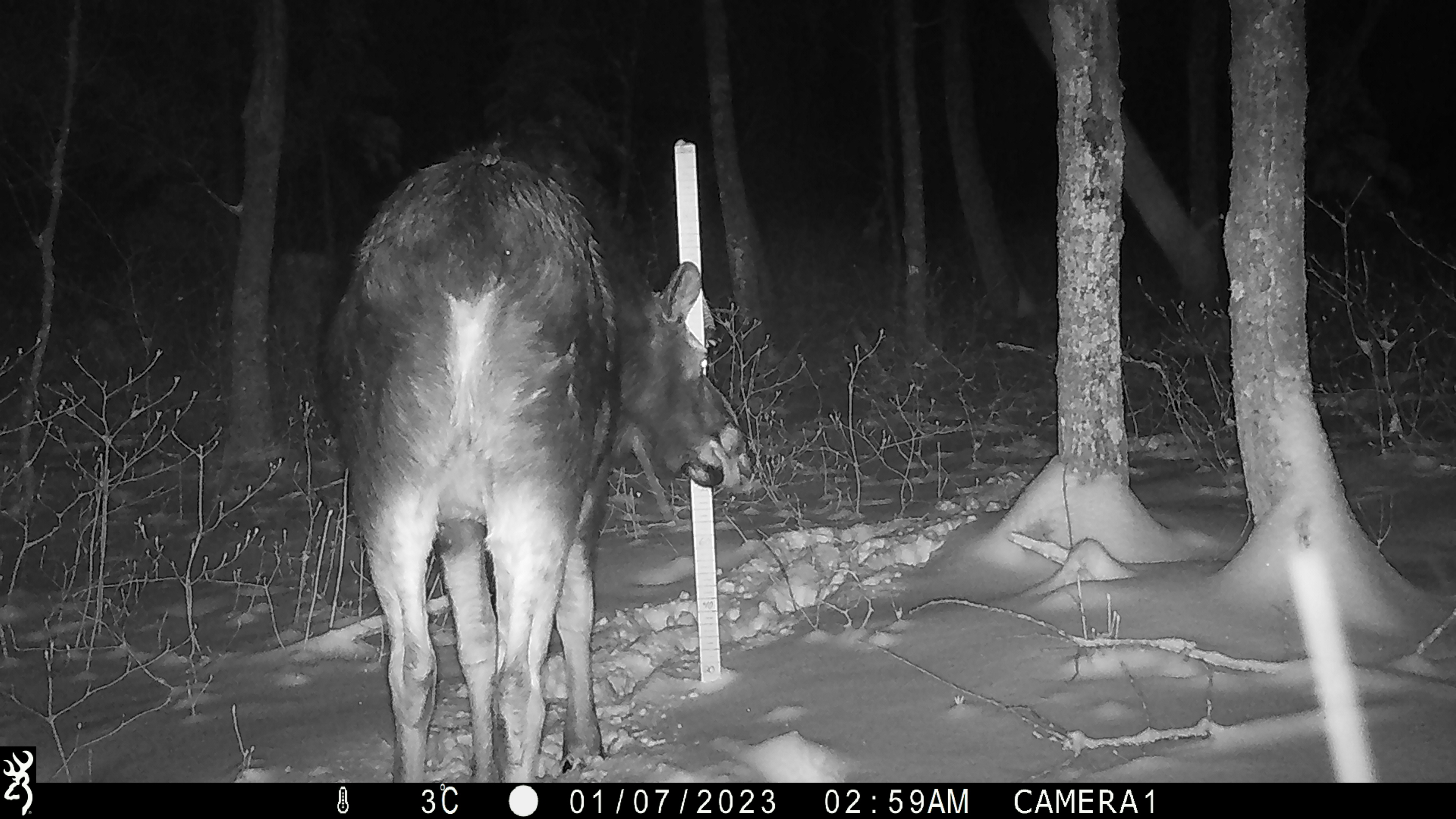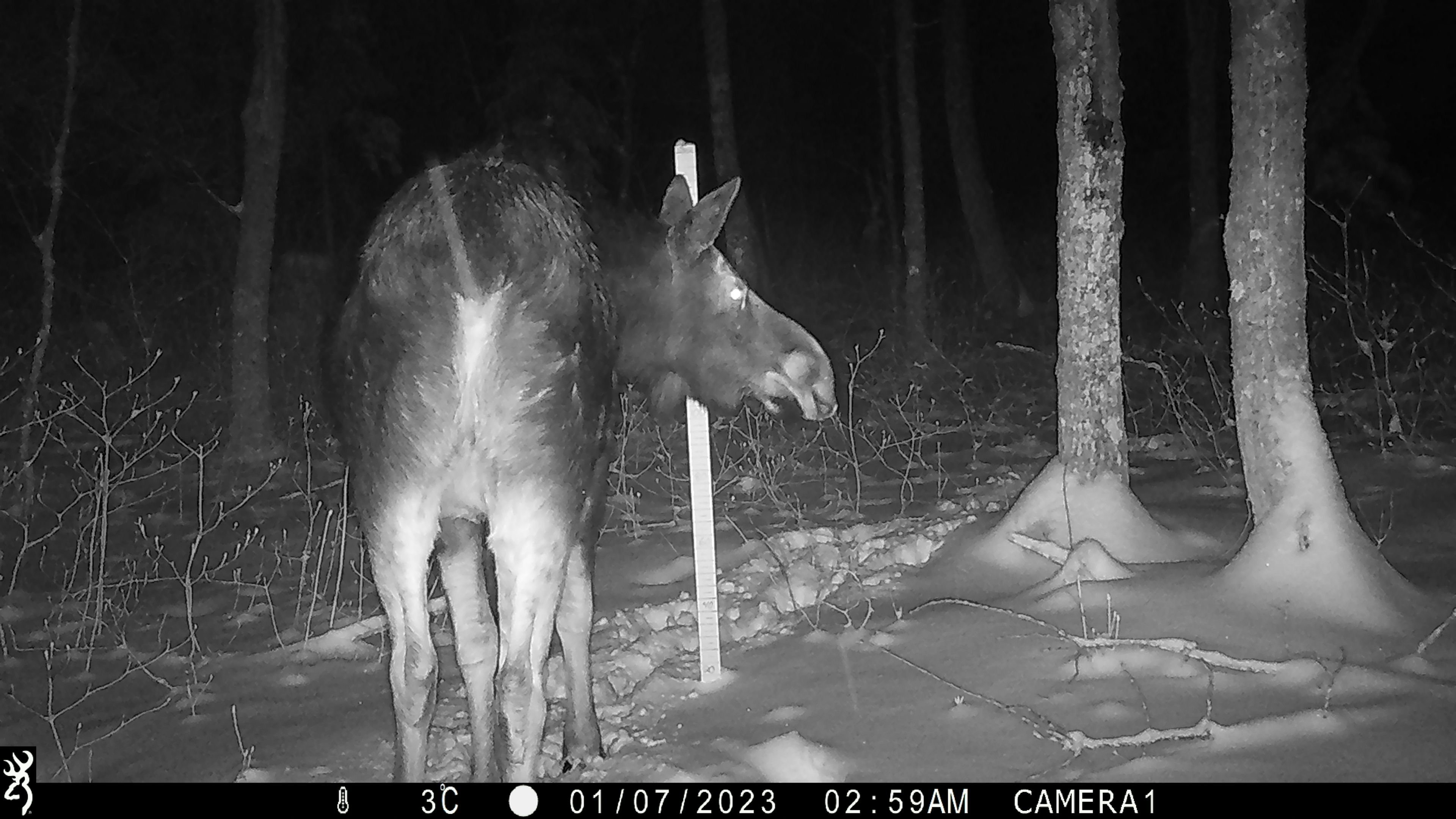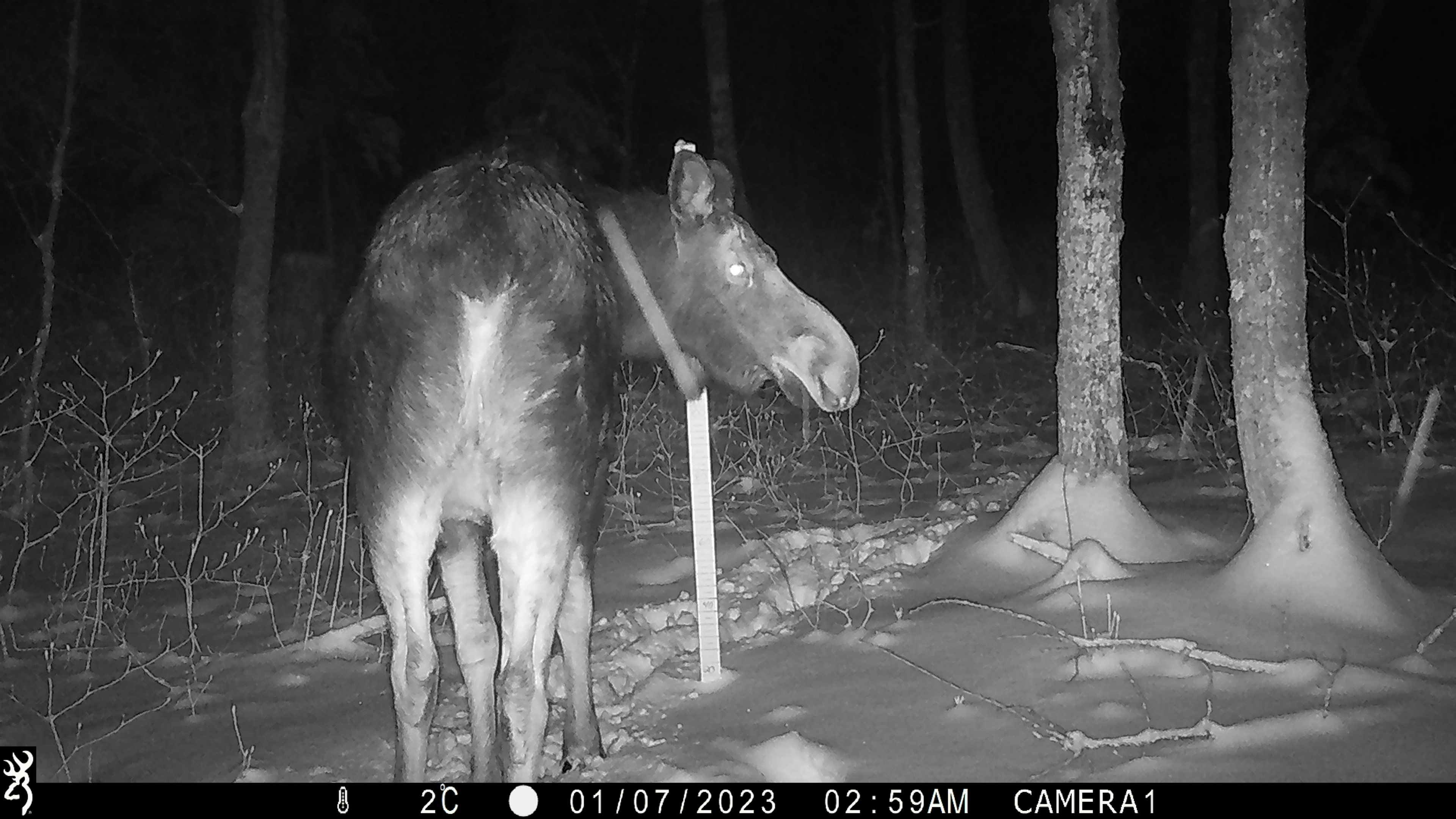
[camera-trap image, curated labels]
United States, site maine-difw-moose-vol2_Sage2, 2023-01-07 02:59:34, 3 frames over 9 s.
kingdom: Animalia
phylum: Chordata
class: Mammalia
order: Artiodactyla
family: Cervidae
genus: Alces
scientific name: Alces alces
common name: moose